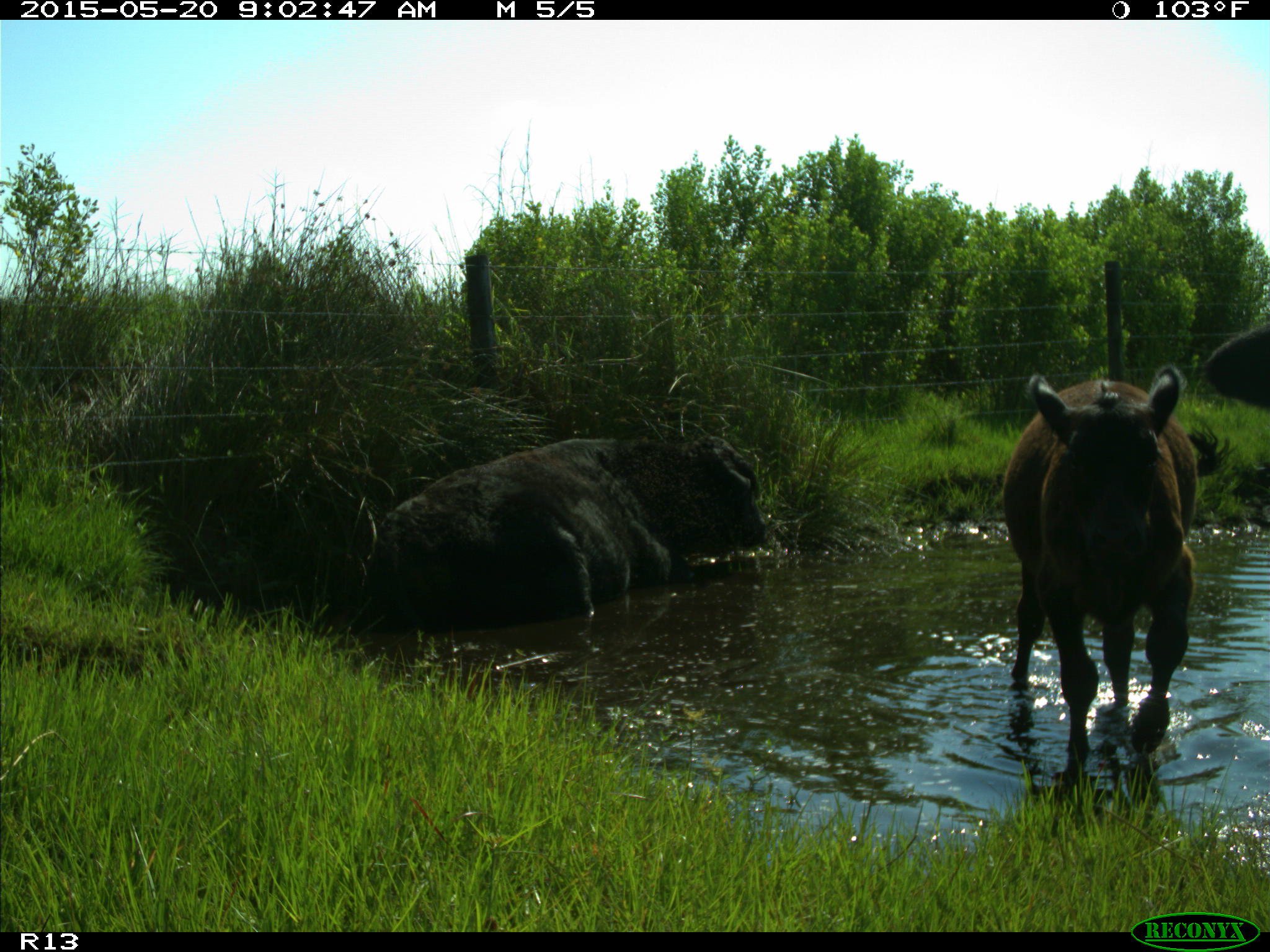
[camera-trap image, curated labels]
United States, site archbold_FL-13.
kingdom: Animalia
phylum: Chordata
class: Mammalia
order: Artiodactyla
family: Bovidae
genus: Bos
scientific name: Bos taurus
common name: domestic cow